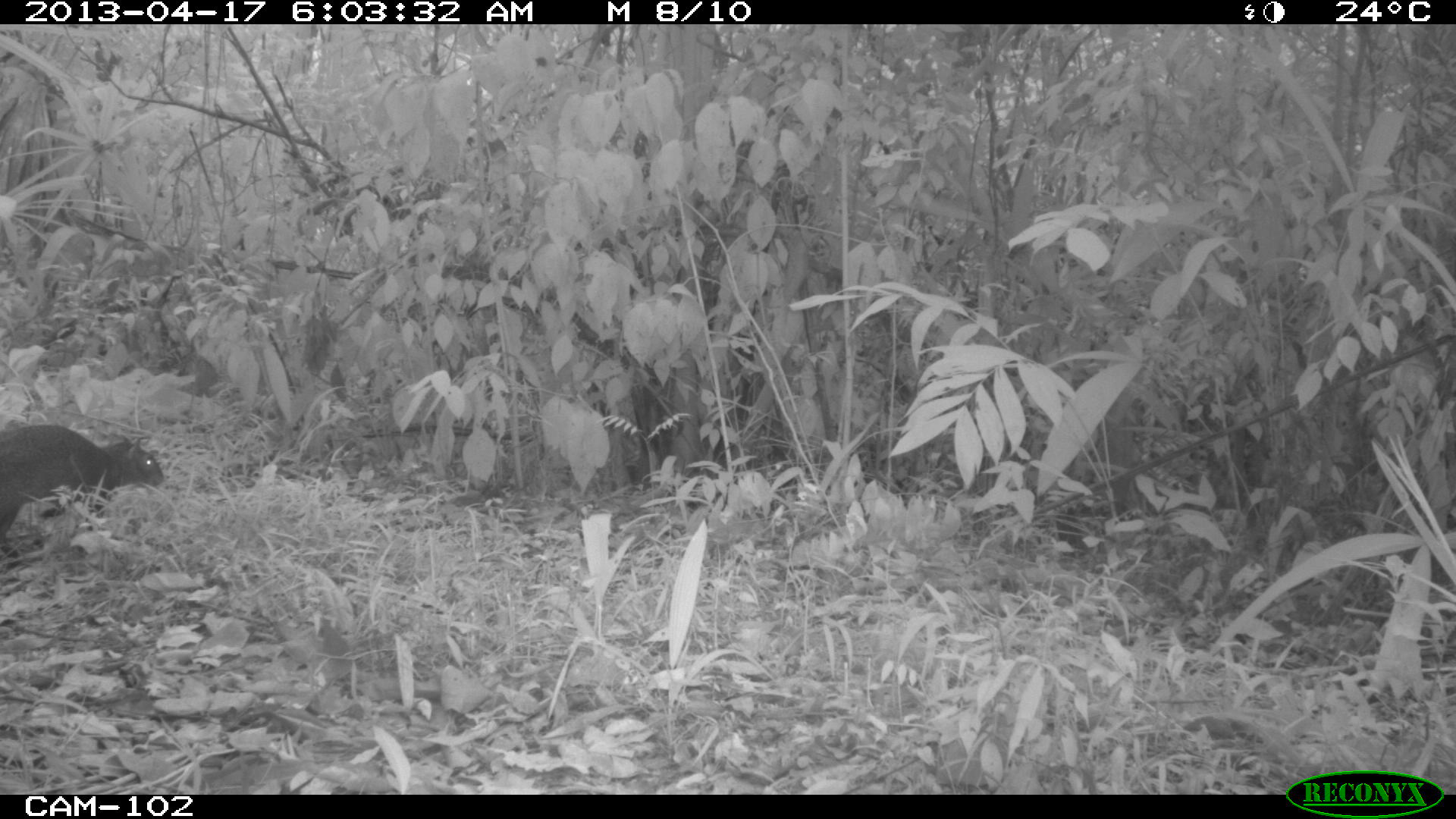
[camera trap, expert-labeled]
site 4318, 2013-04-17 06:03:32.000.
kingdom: Animalia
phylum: Chordata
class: Mammalia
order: Rodentia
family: Dasyproctidae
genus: Dasyprocta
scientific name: Dasyprocta punctata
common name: central american agouti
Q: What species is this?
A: Dasyprocta punctata (central american agouti).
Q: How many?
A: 1.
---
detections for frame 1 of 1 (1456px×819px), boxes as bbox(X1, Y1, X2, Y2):
dasyprocta punctata: bbox(0, 420, 166, 559)